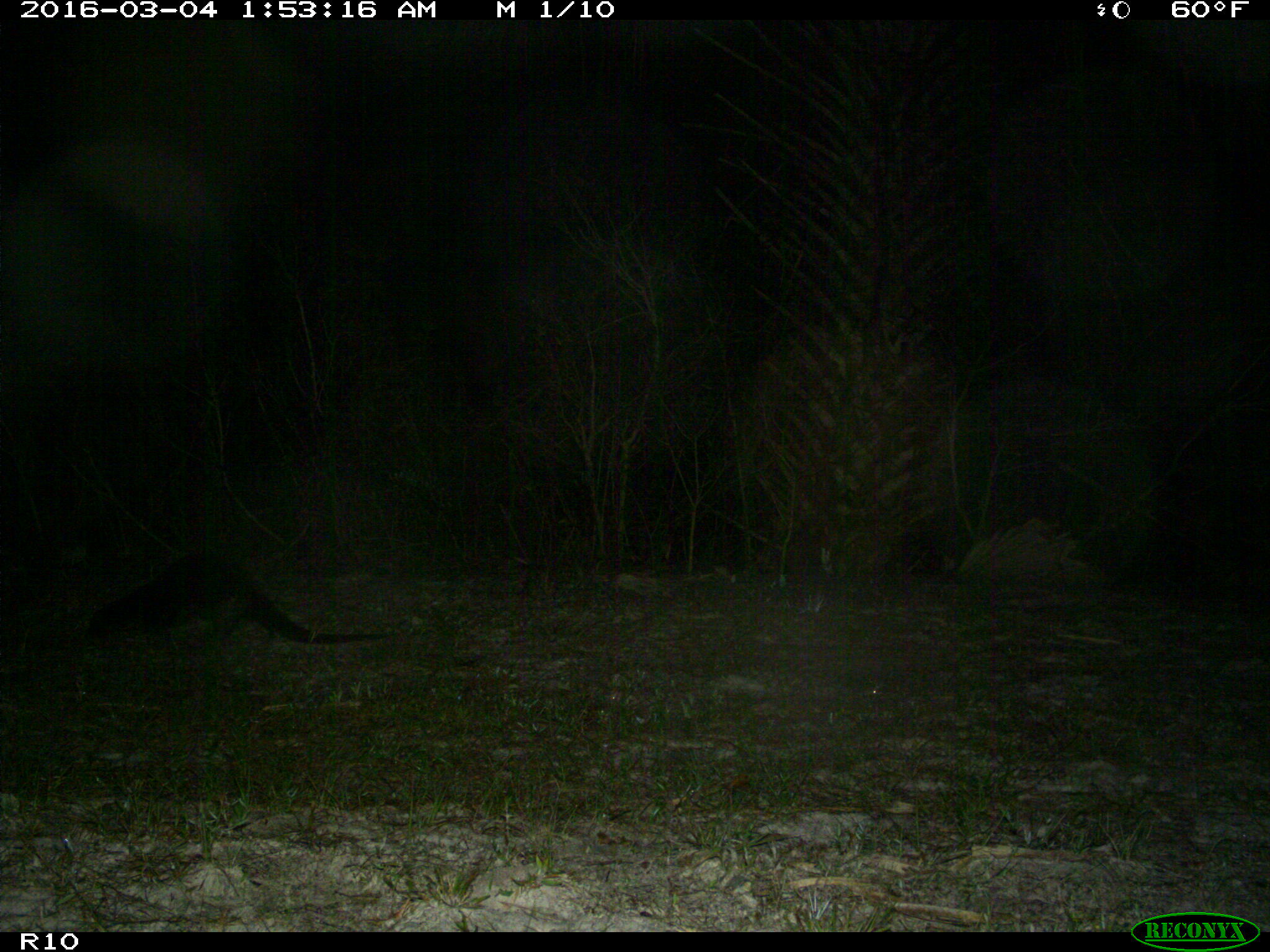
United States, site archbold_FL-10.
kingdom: Animalia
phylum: Chordata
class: Mammalia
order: Carnivora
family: Mustelidae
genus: Lontra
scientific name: Lontra canadensis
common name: north american river otter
Lontra canadensis (north american river otter).